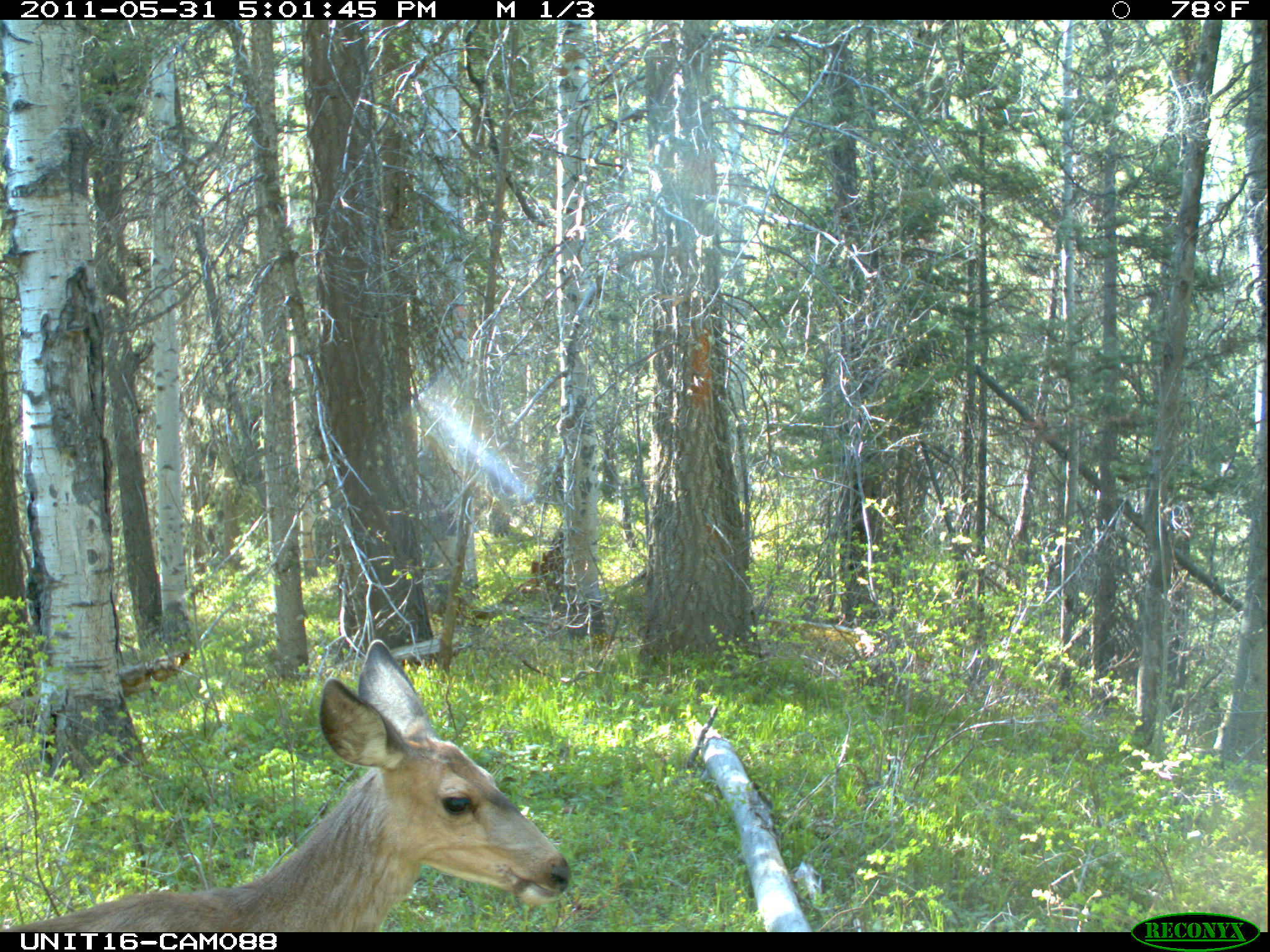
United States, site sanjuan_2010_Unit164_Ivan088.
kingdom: Animalia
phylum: Chordata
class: Mammalia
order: Artiodactyla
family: Cervidae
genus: Odocoileus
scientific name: Odocoileus hemionus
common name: mule deer